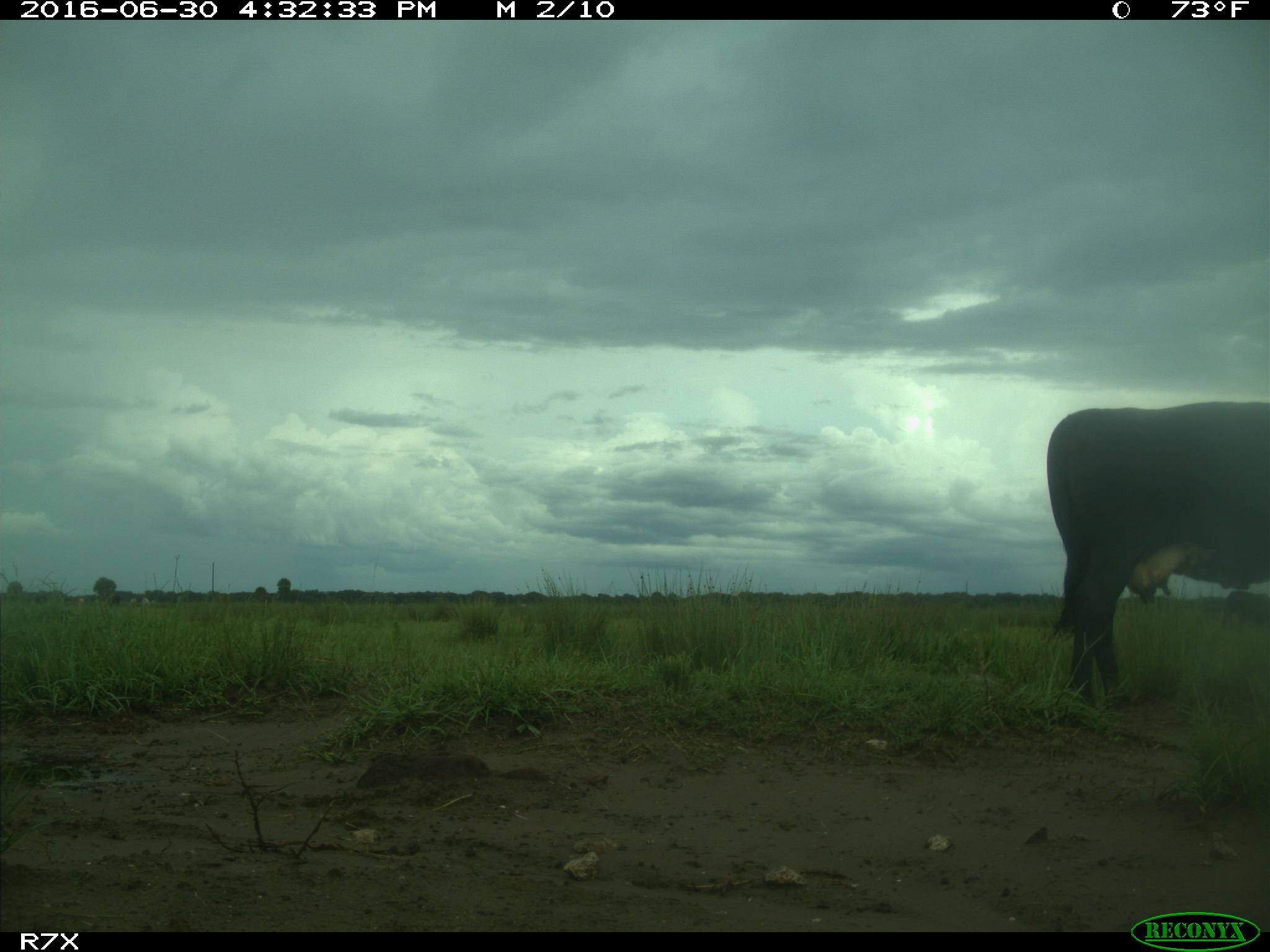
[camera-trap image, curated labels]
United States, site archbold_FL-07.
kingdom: Animalia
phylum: Chordata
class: Mammalia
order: Artiodactyla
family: Bovidae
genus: Bos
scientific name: Bos taurus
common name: domestic cow